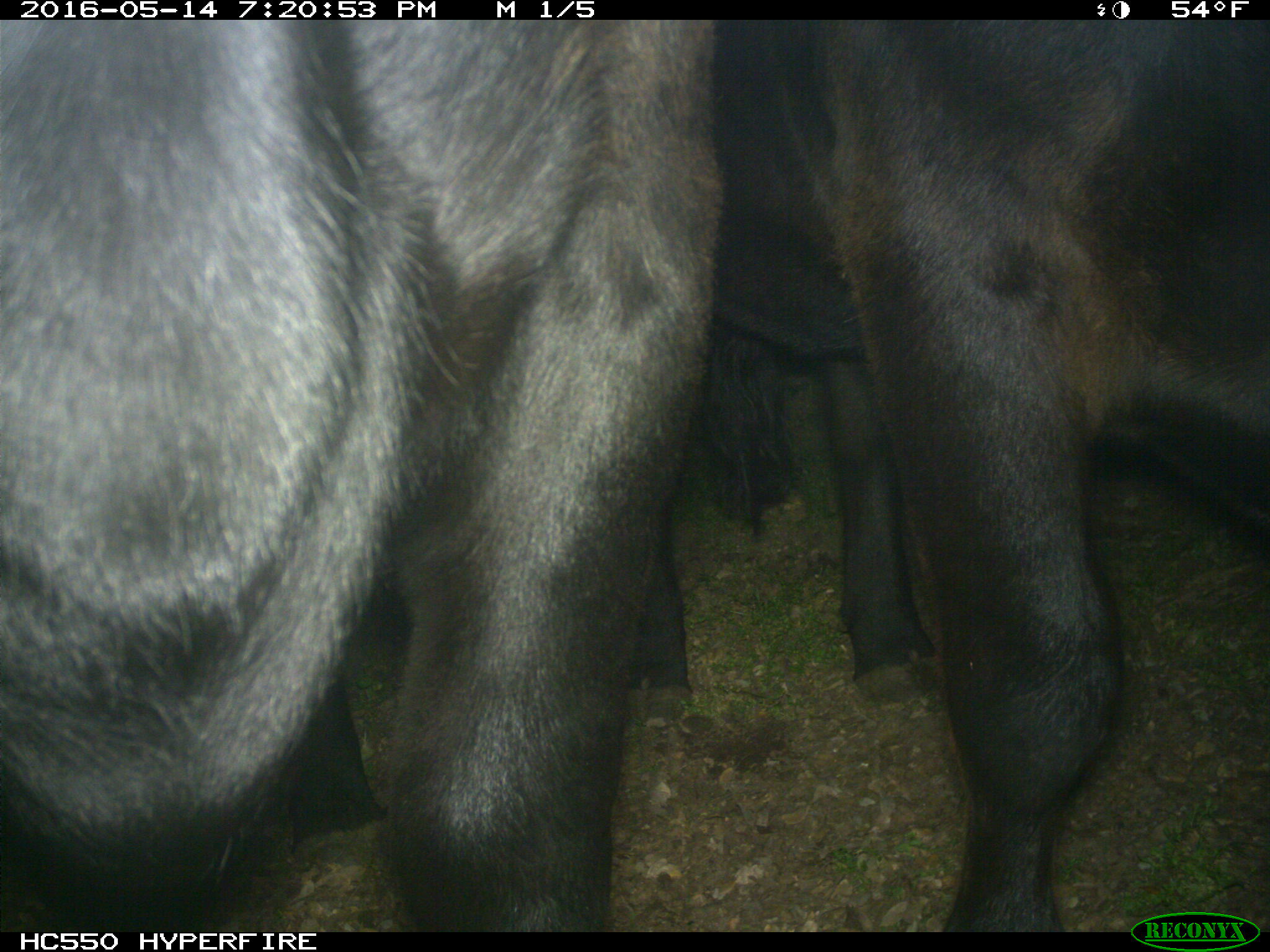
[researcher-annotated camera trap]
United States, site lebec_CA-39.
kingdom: Animalia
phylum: Chordata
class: Mammalia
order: Artiodactyla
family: Bovidae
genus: Bos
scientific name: Bos taurus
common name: domestic cow